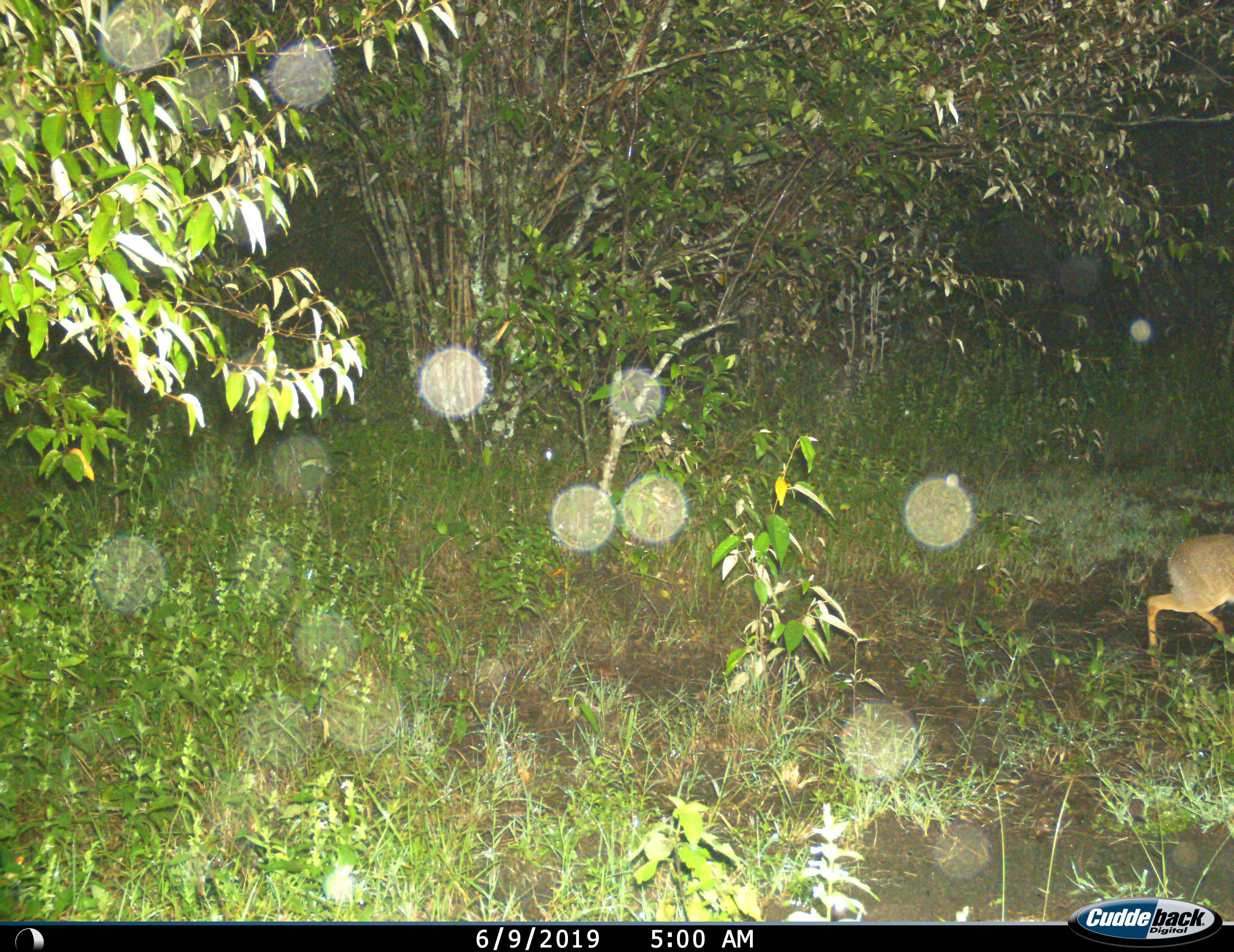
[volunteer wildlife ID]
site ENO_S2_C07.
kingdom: Animalia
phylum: Chordata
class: Mammalia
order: Artiodactyla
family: Bovidae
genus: Madoqua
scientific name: Madoqua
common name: dik-dik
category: dikdik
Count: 1.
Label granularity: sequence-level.